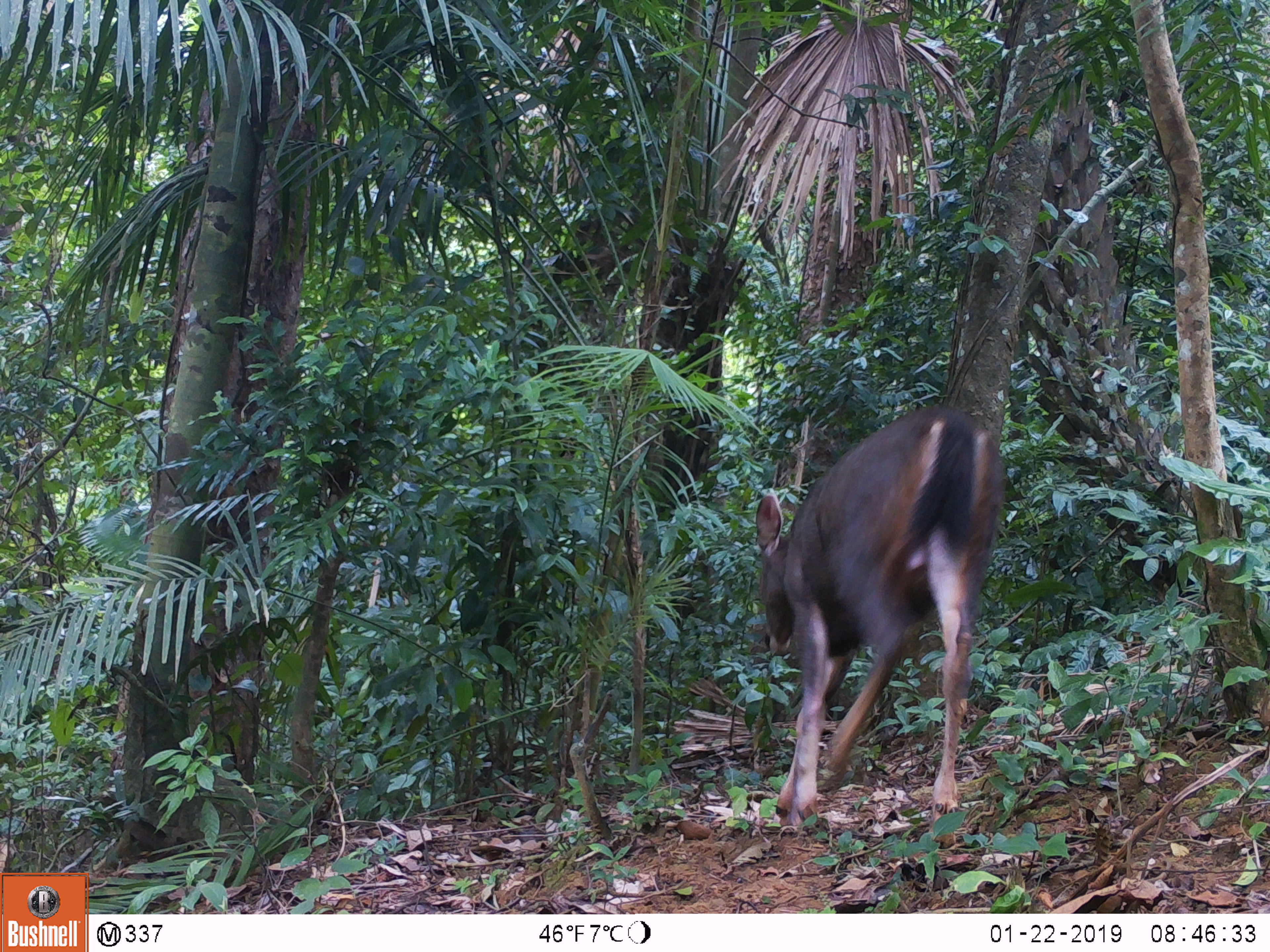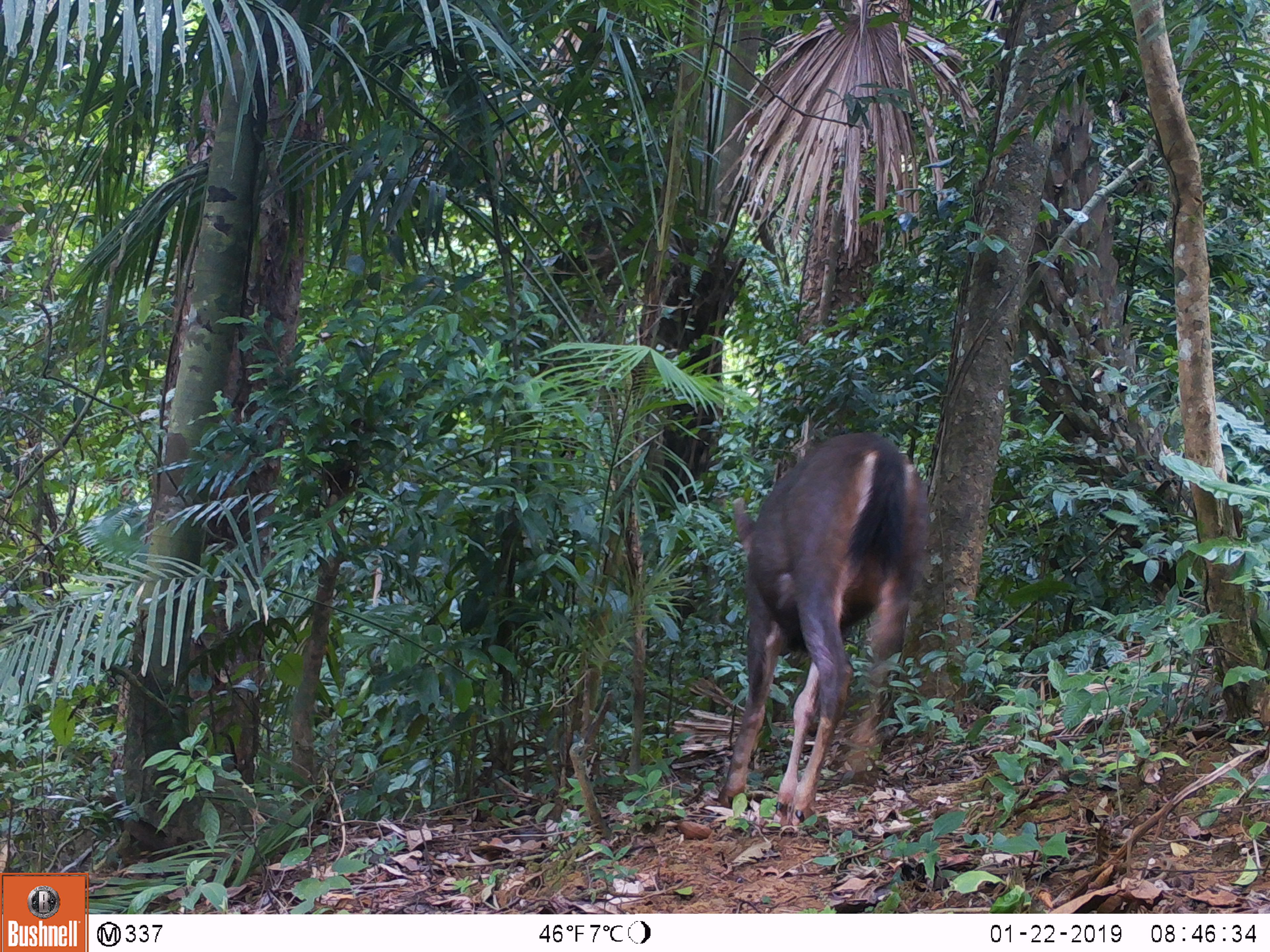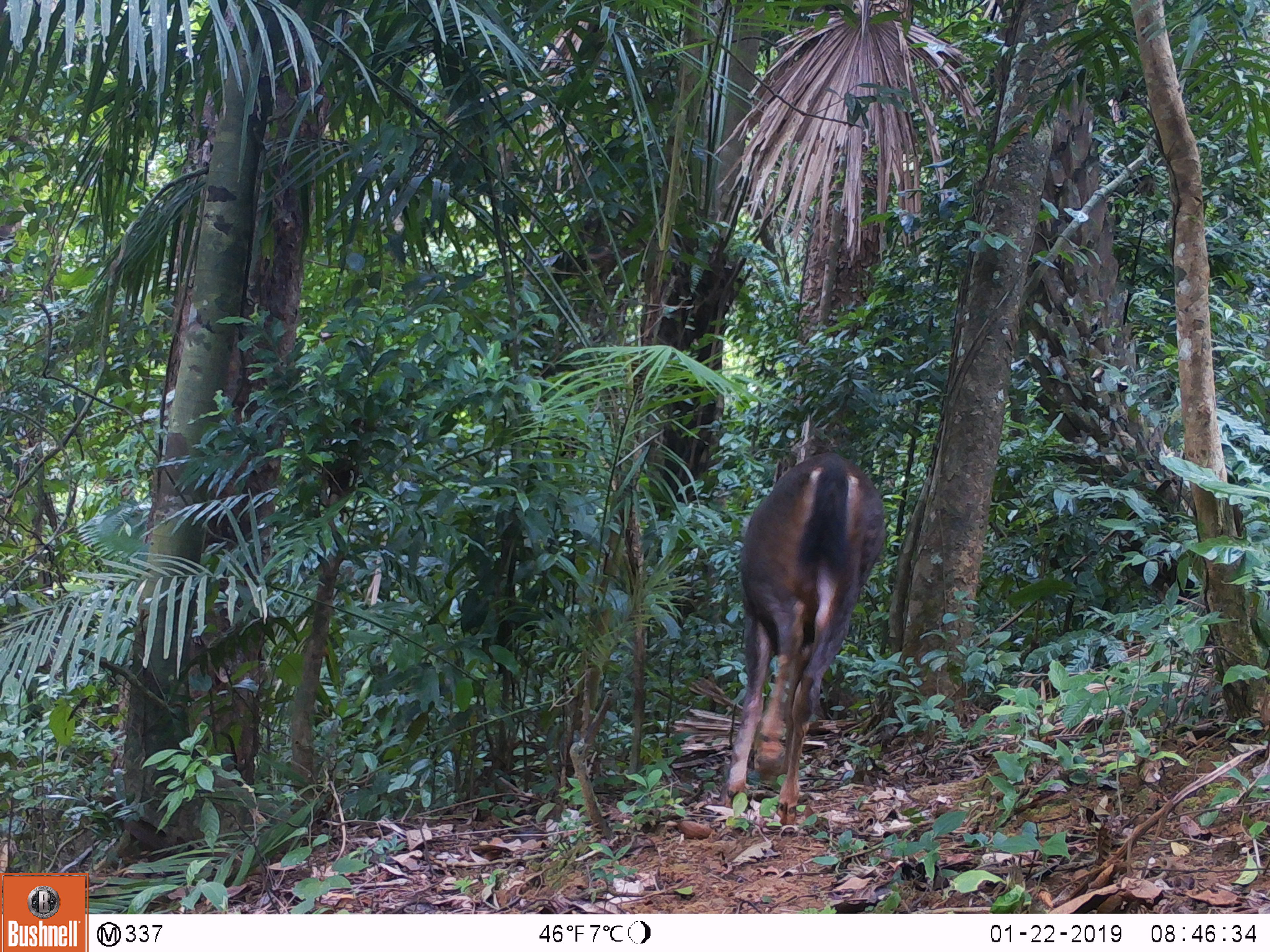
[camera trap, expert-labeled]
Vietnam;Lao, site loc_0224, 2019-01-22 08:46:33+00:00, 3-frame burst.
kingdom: Animalia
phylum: Chordata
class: Mammalia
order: Artiodactyla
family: Cervidae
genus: Rusa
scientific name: Rusa unicolor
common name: sambar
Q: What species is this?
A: Sambar (Rusa unicolor).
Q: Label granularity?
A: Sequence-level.